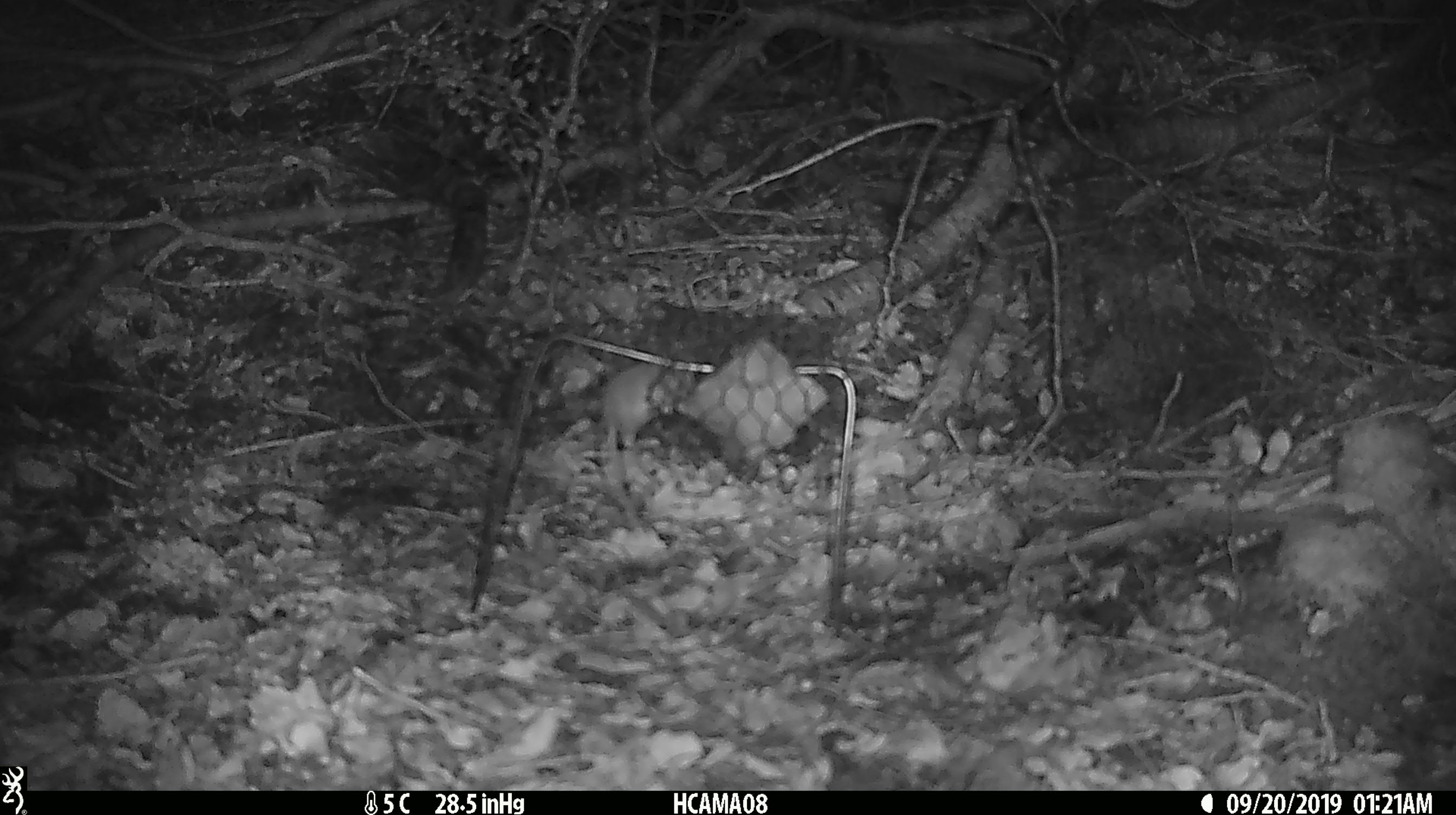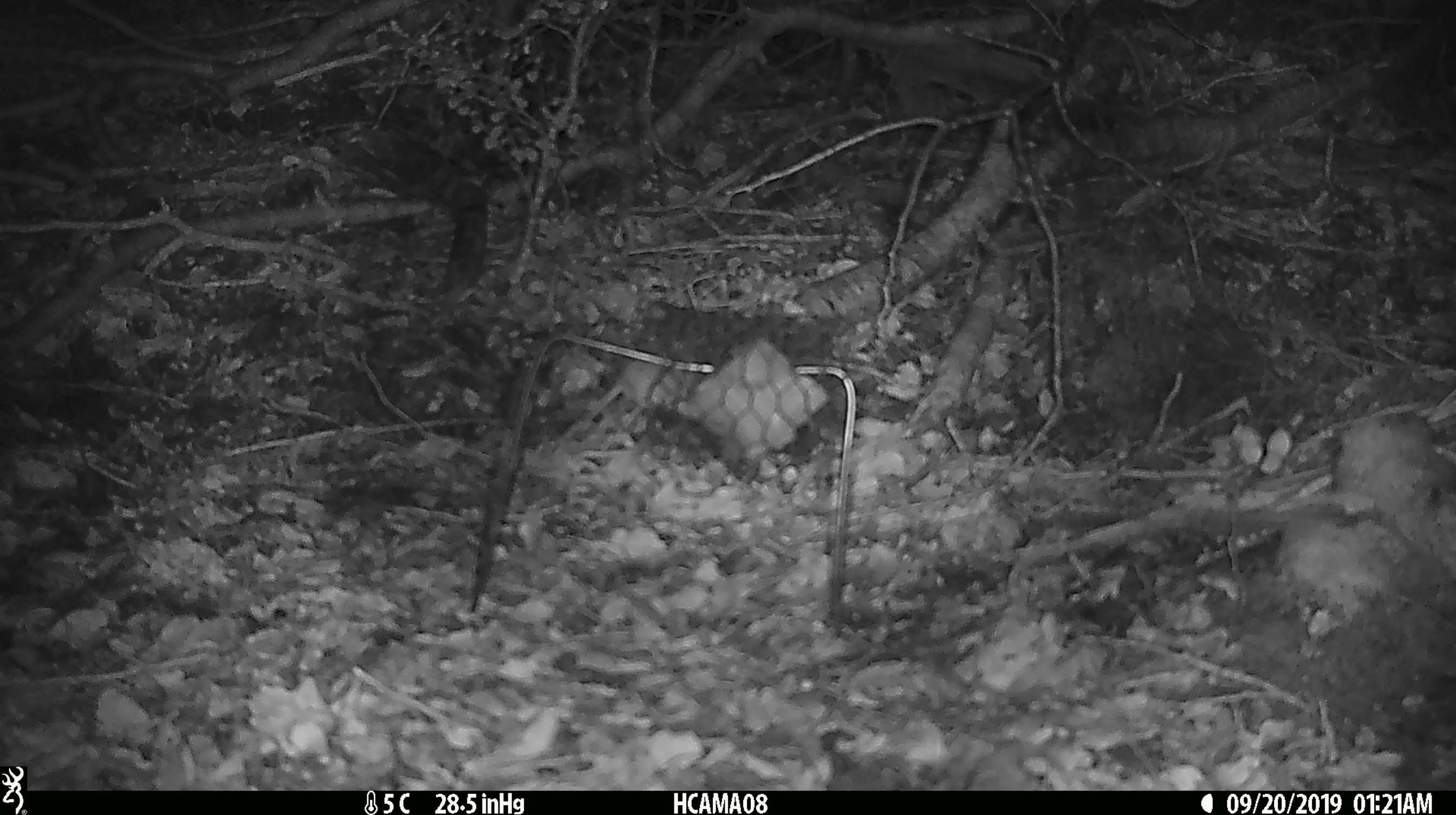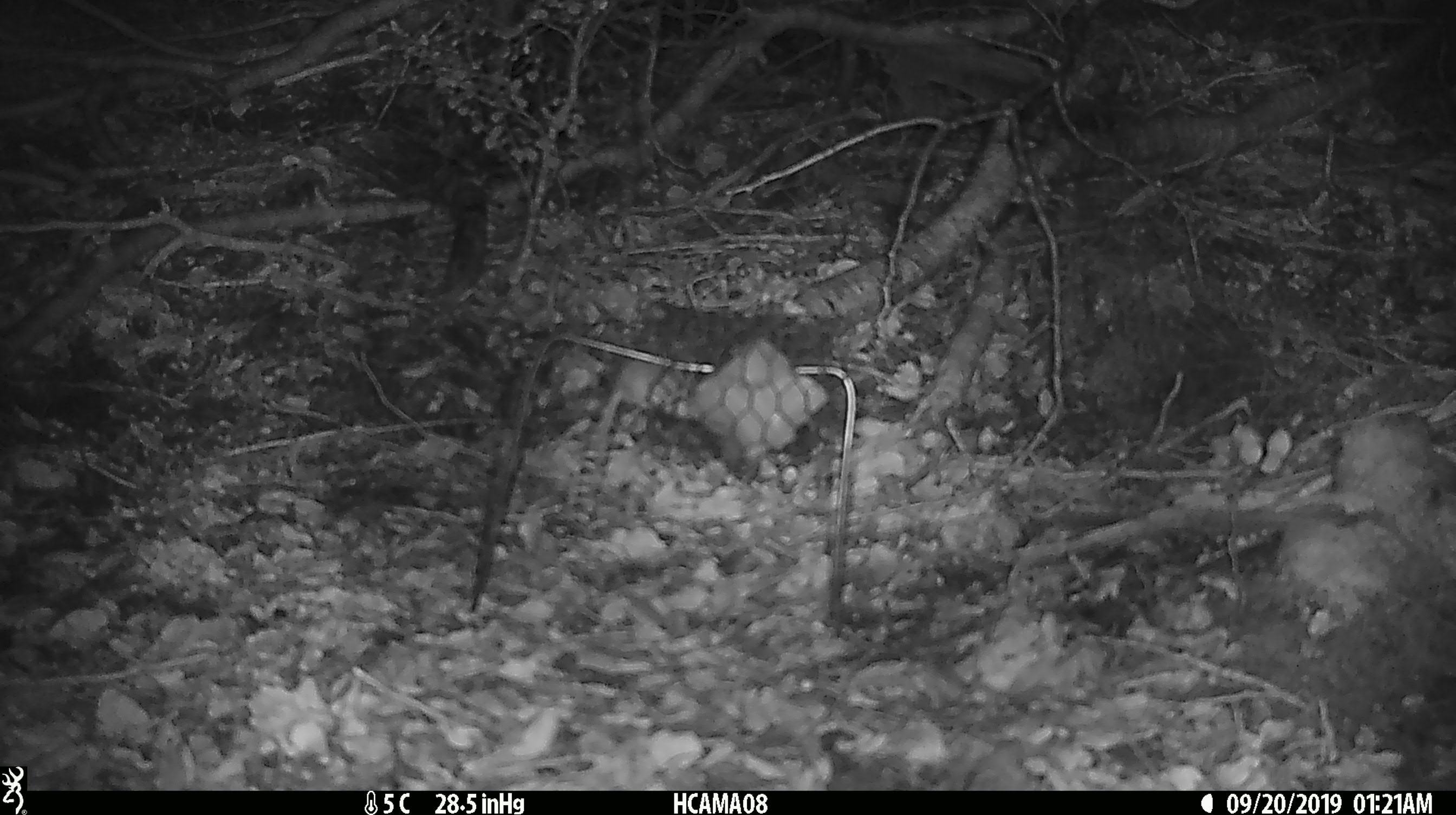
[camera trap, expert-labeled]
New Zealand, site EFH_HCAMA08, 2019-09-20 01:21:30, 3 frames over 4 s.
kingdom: Animalia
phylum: Chordata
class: Mammalia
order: Rodentia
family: Muridae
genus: Mus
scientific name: Mus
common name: mouse